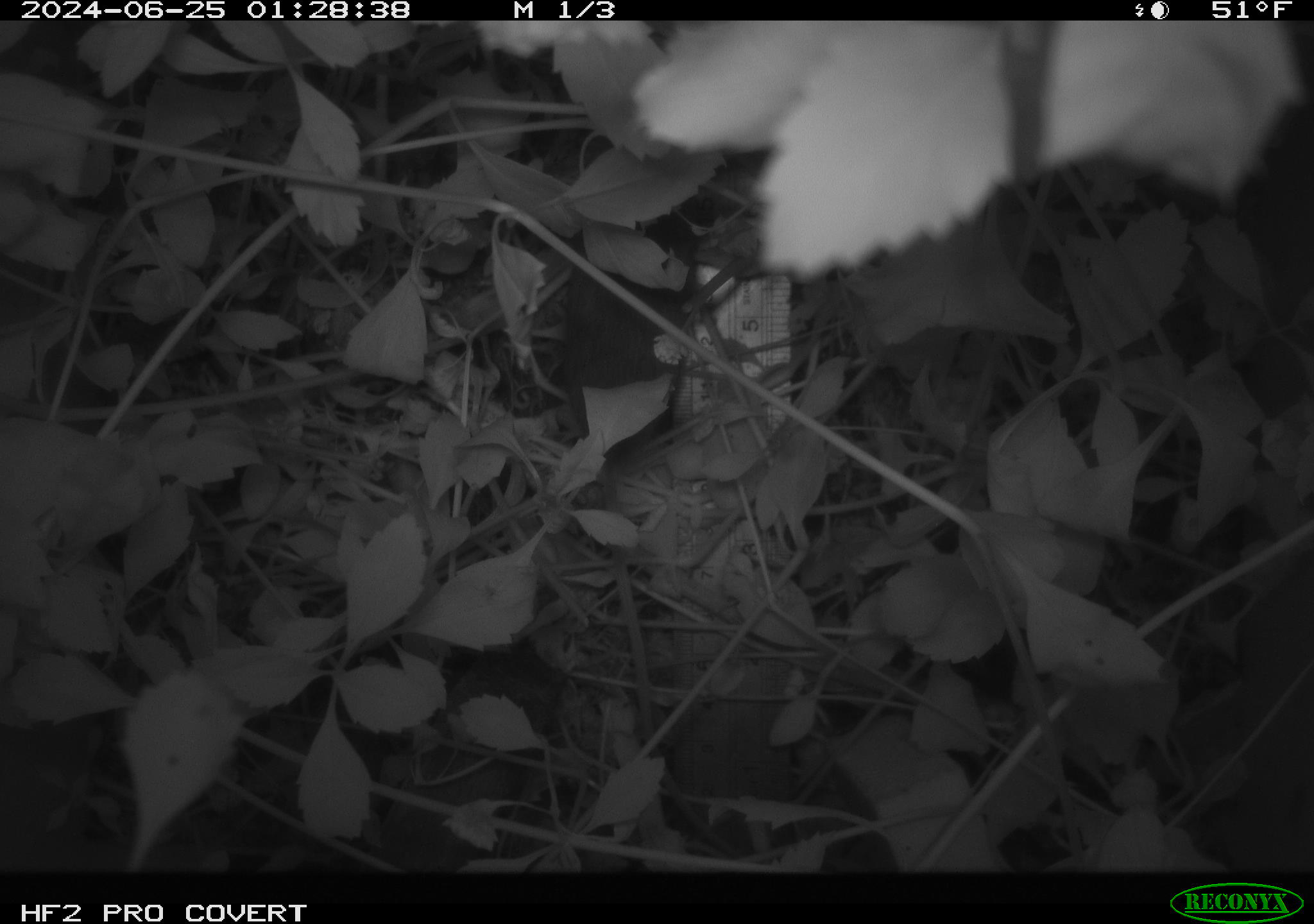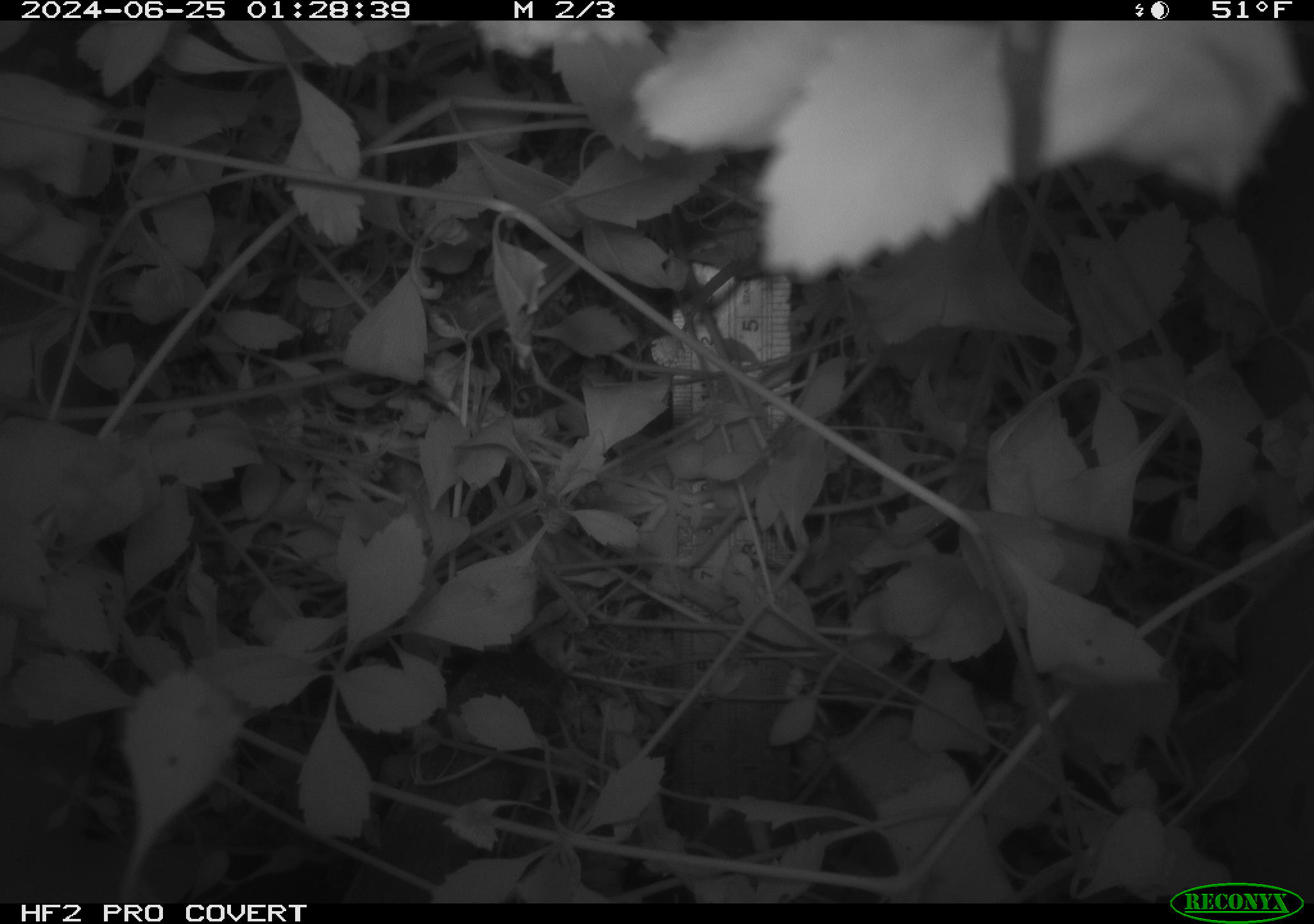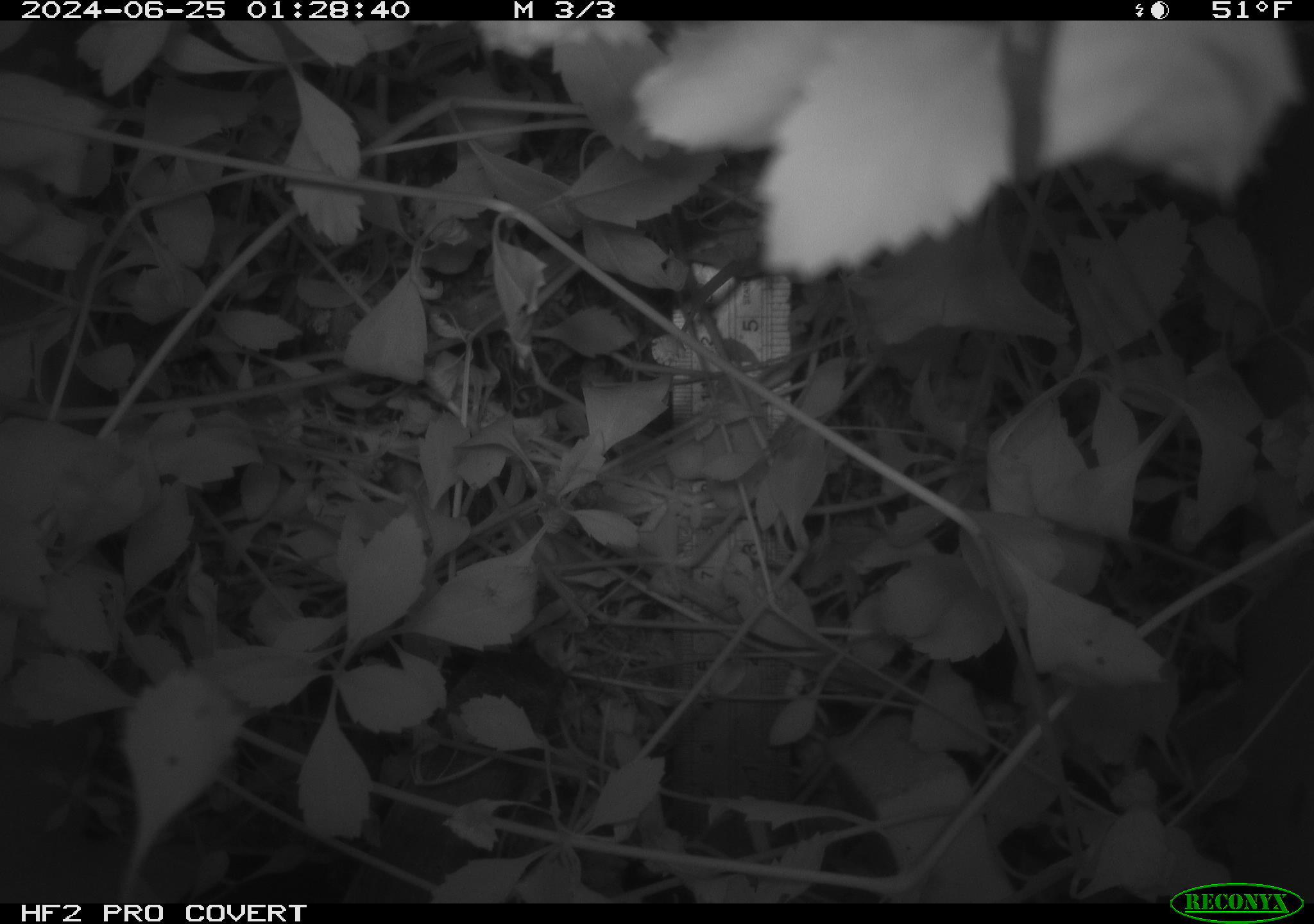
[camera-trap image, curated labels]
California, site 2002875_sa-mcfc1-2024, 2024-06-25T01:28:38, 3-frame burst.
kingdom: Animalia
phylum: Chordata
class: Mammalia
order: Rodentia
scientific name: Rodentia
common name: rodent